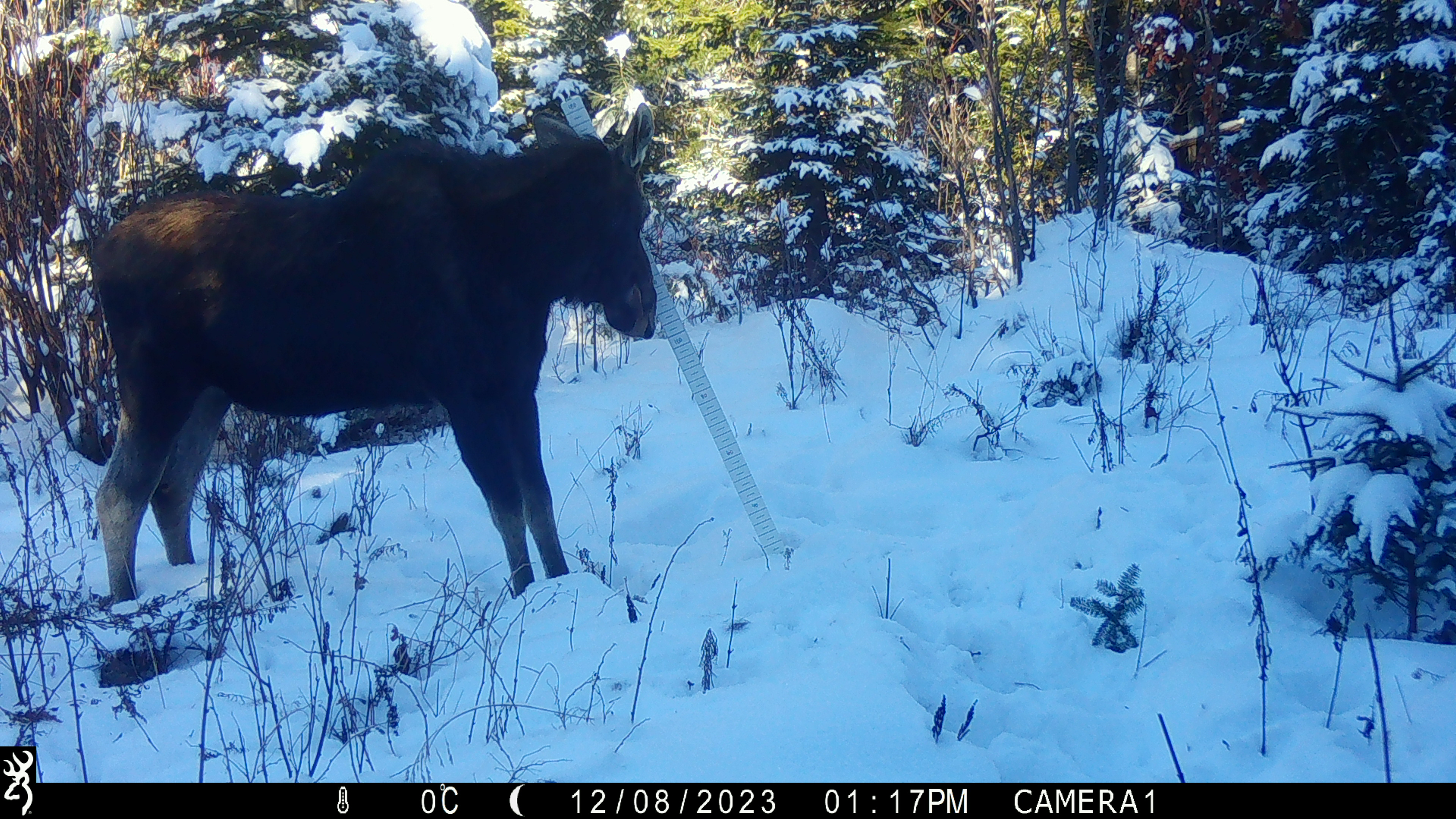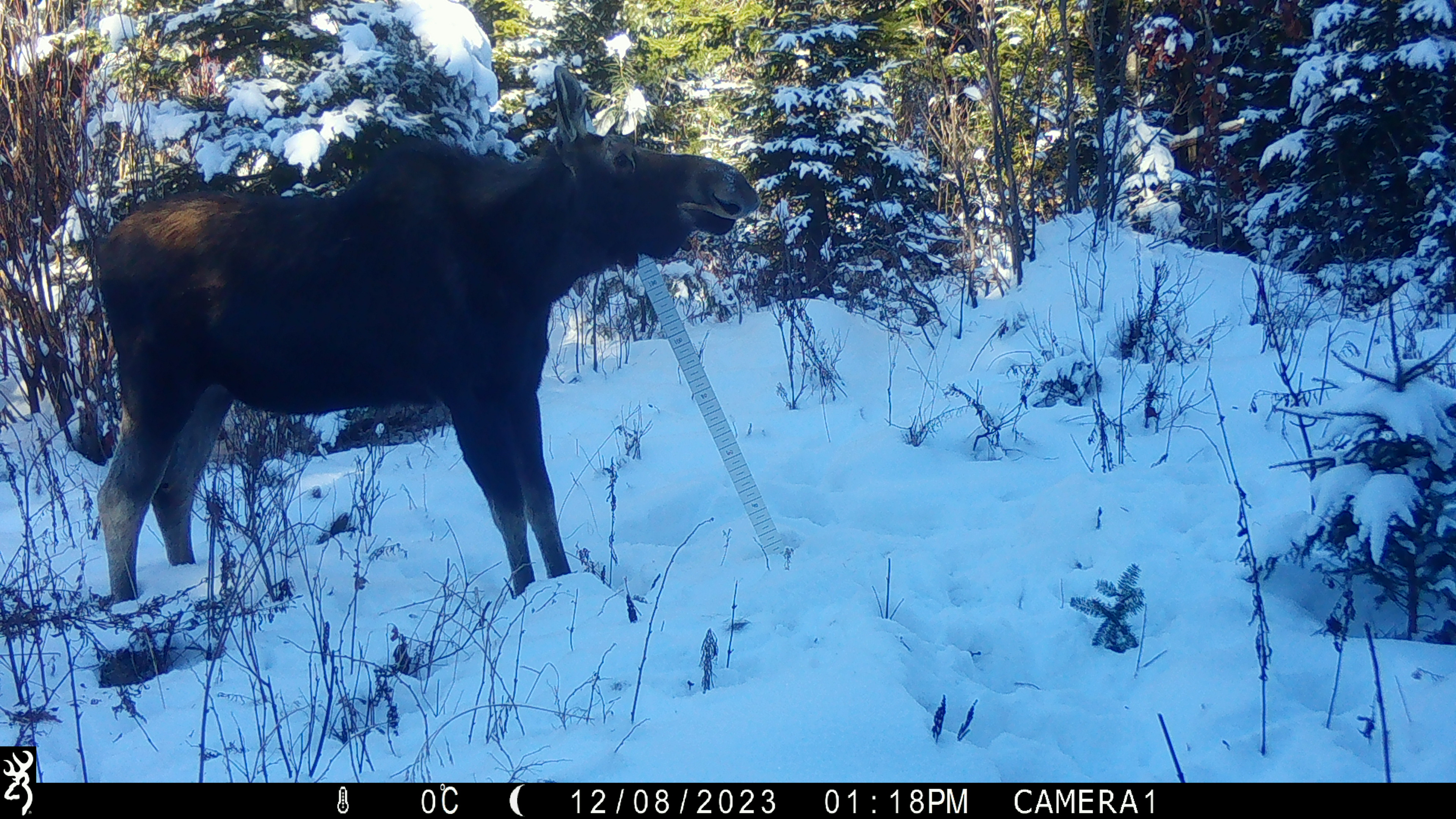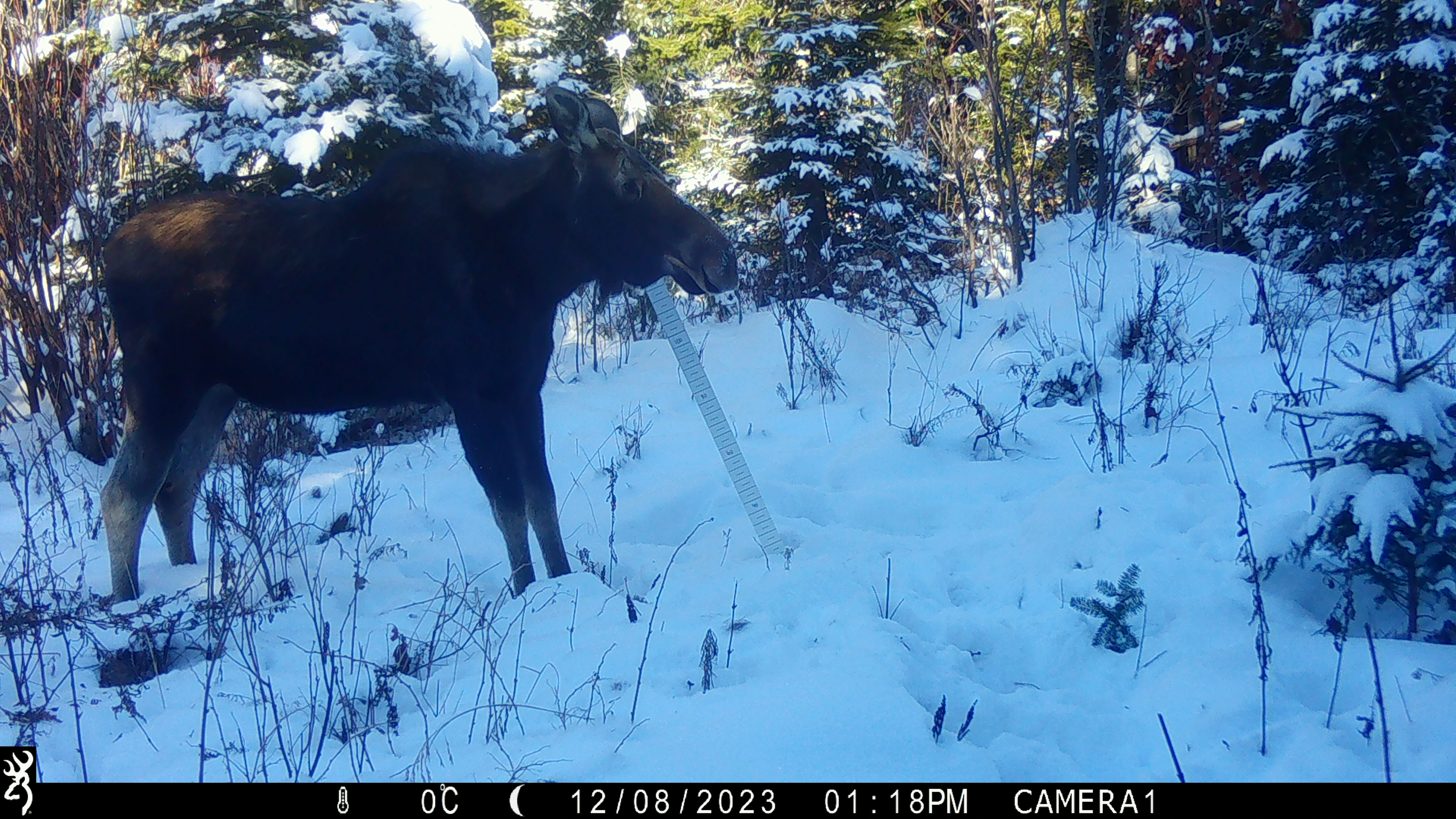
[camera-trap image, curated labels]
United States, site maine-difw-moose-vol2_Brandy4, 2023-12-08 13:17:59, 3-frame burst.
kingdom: Animalia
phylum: Chordata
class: Mammalia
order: Artiodactyla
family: Cervidae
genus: Alces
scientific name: Alces alces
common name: moose